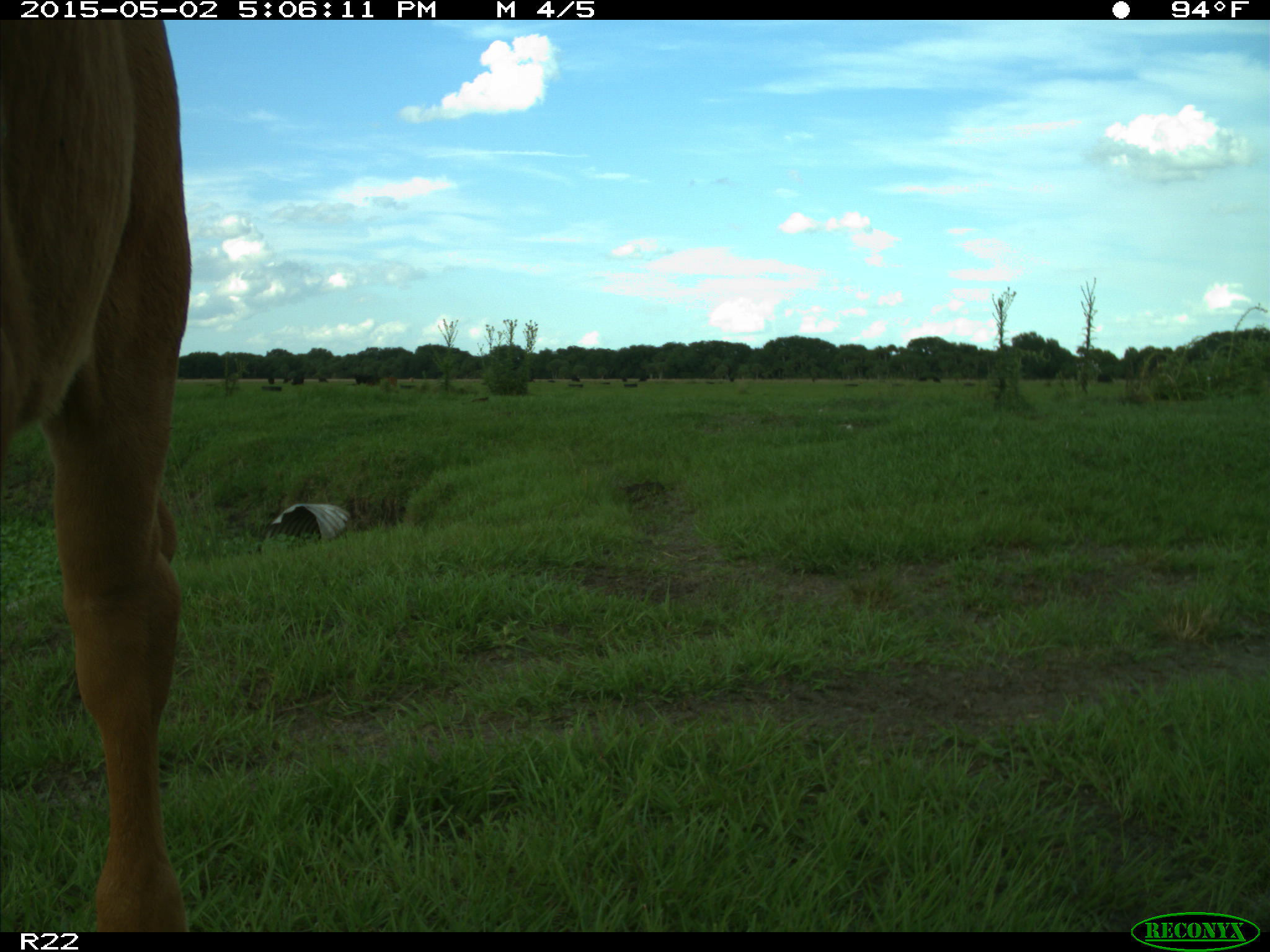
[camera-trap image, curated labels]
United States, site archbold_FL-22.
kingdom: Animalia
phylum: Chordata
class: Mammalia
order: Artiodactyla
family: Bovidae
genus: Bos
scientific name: Bos taurus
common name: domestic cow